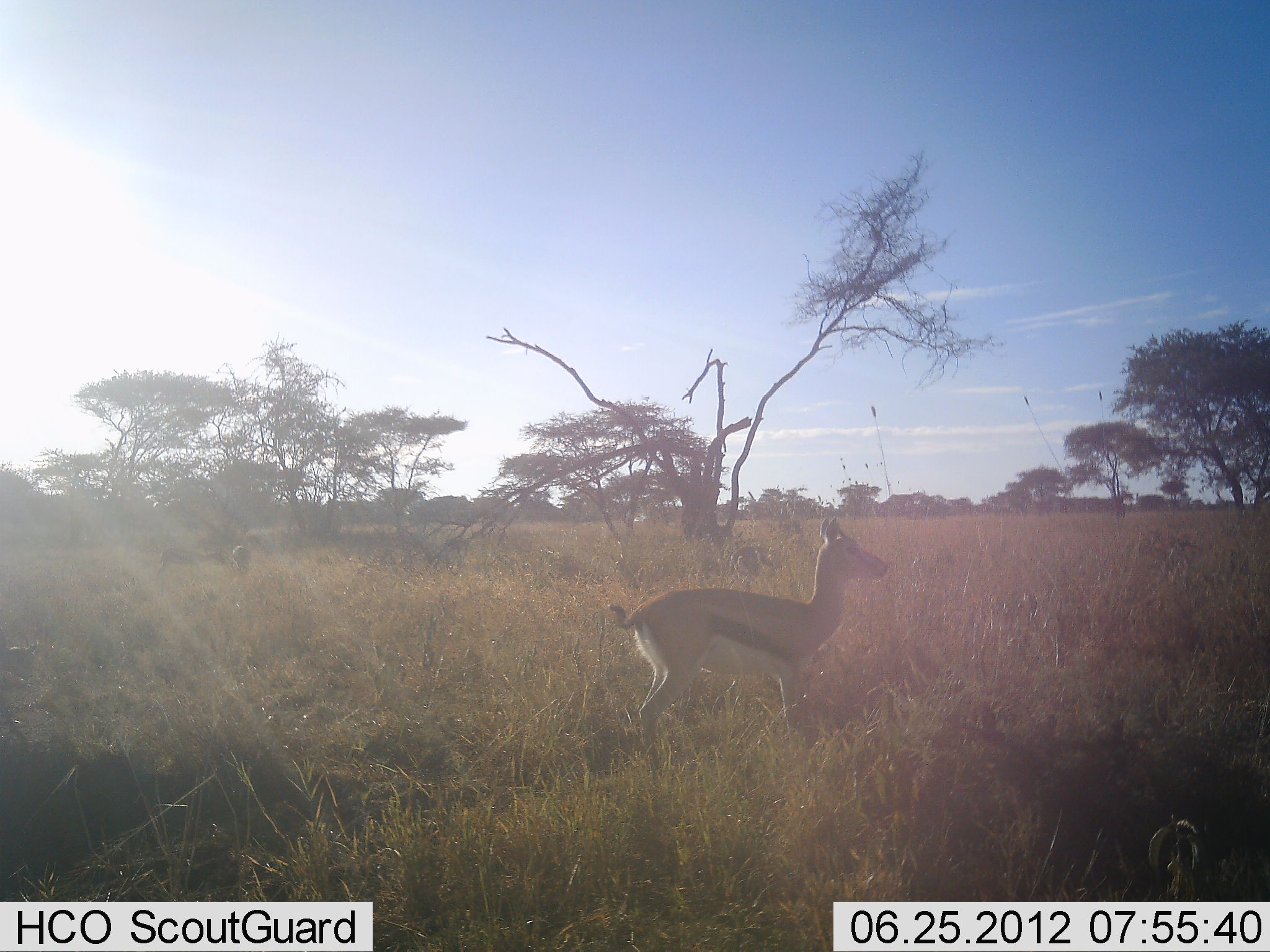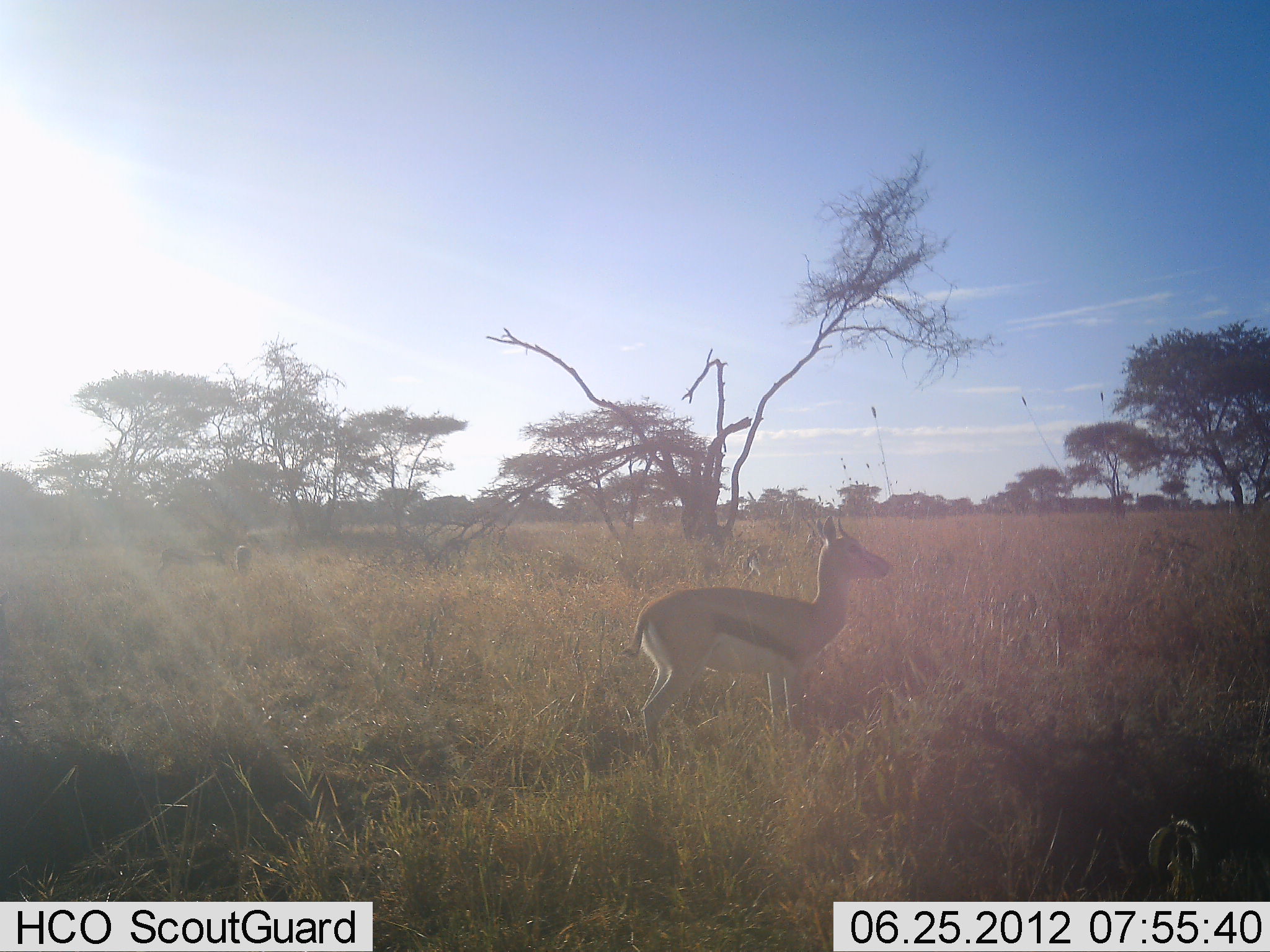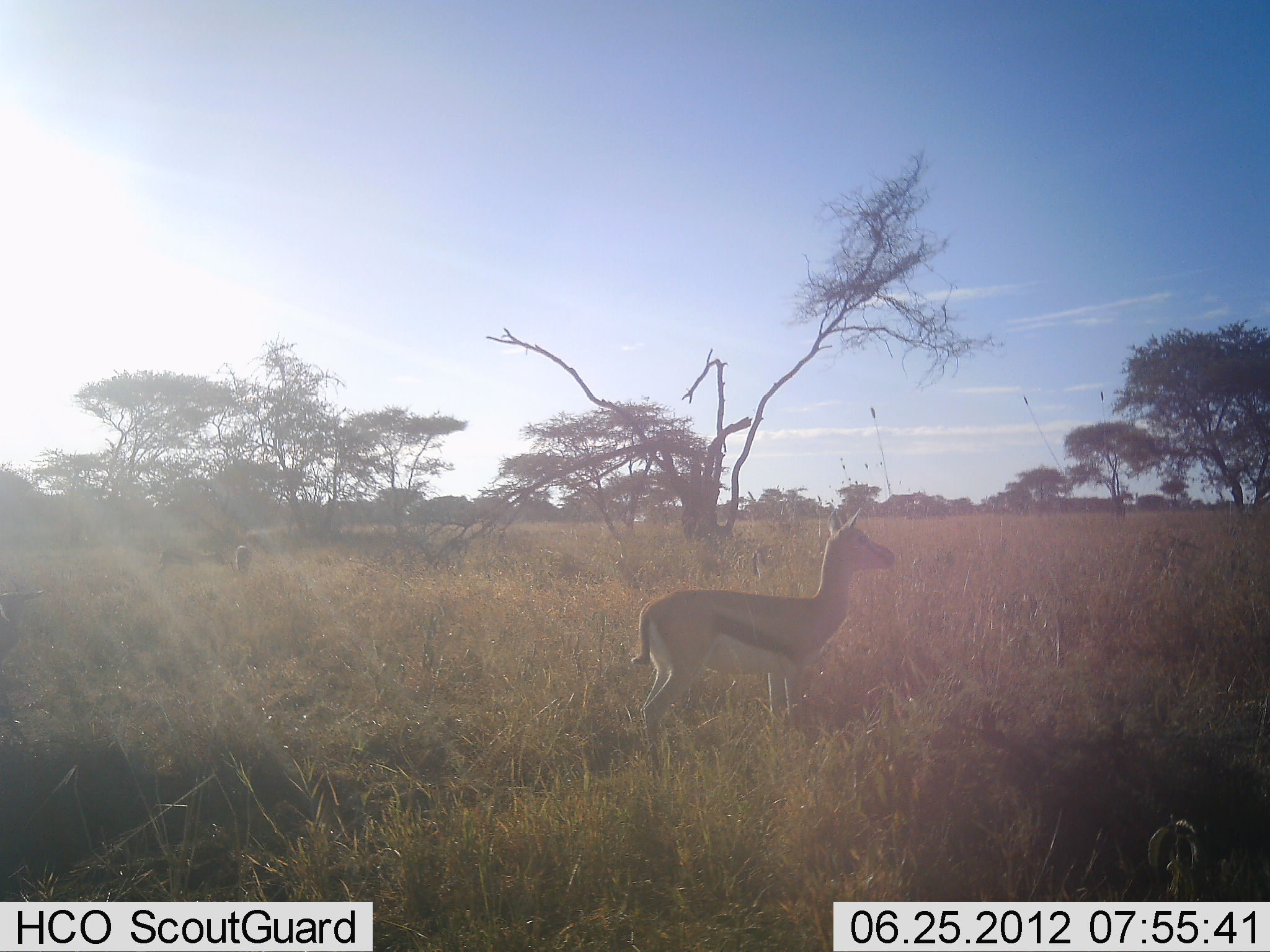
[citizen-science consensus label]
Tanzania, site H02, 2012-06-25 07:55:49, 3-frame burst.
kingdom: Animalia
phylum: Chordata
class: Mammalia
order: Artiodactyla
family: Bovidae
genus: Eudorcas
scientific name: Eudorcas thomsonii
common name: thomson's gazelle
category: gazellethomsons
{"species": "gazellethomsons (thomson's gazelle) (Eudorcas thomsonii)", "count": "2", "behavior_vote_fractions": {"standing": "80%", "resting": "0%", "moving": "20%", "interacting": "0%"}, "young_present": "0%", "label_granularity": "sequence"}